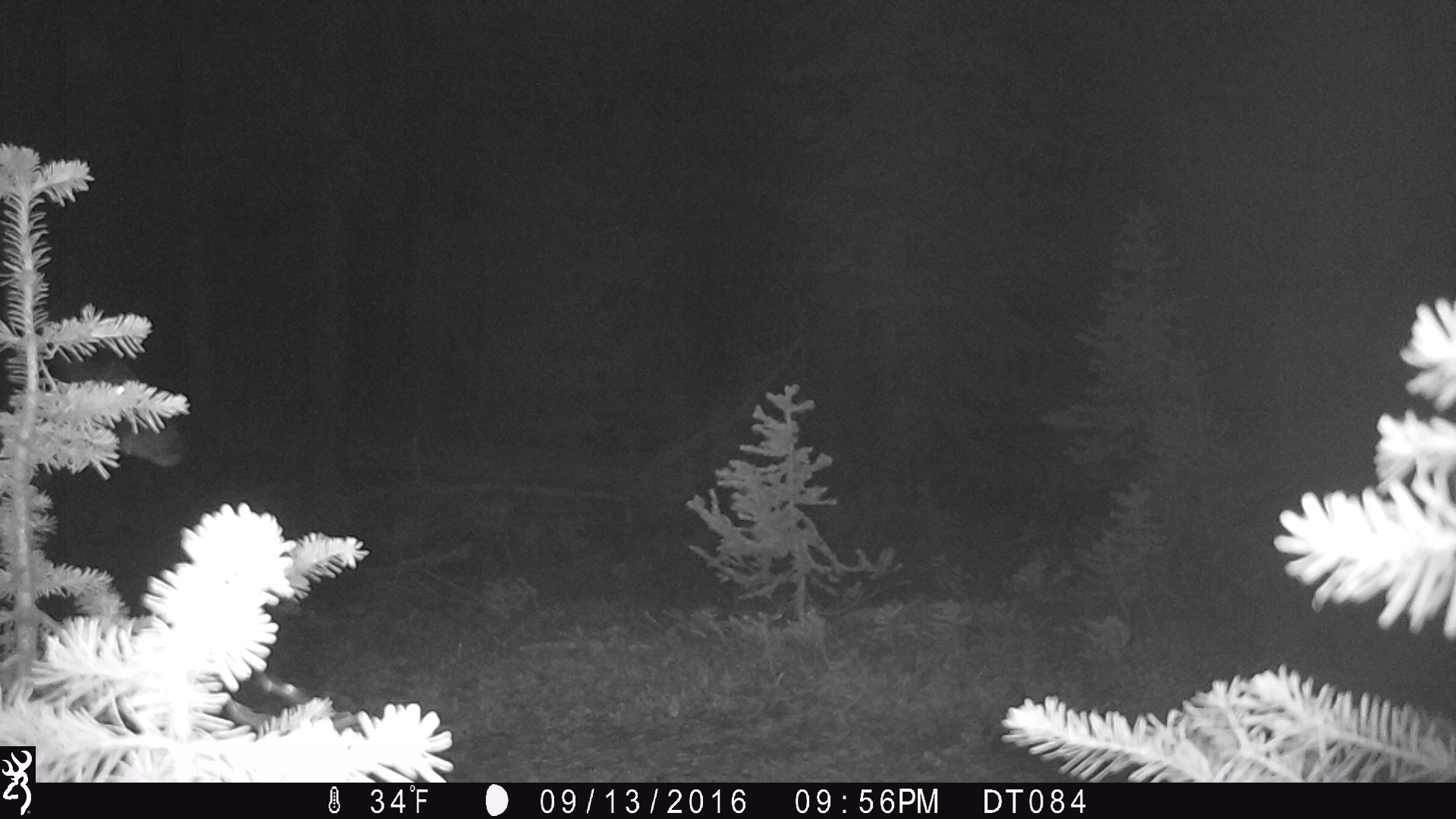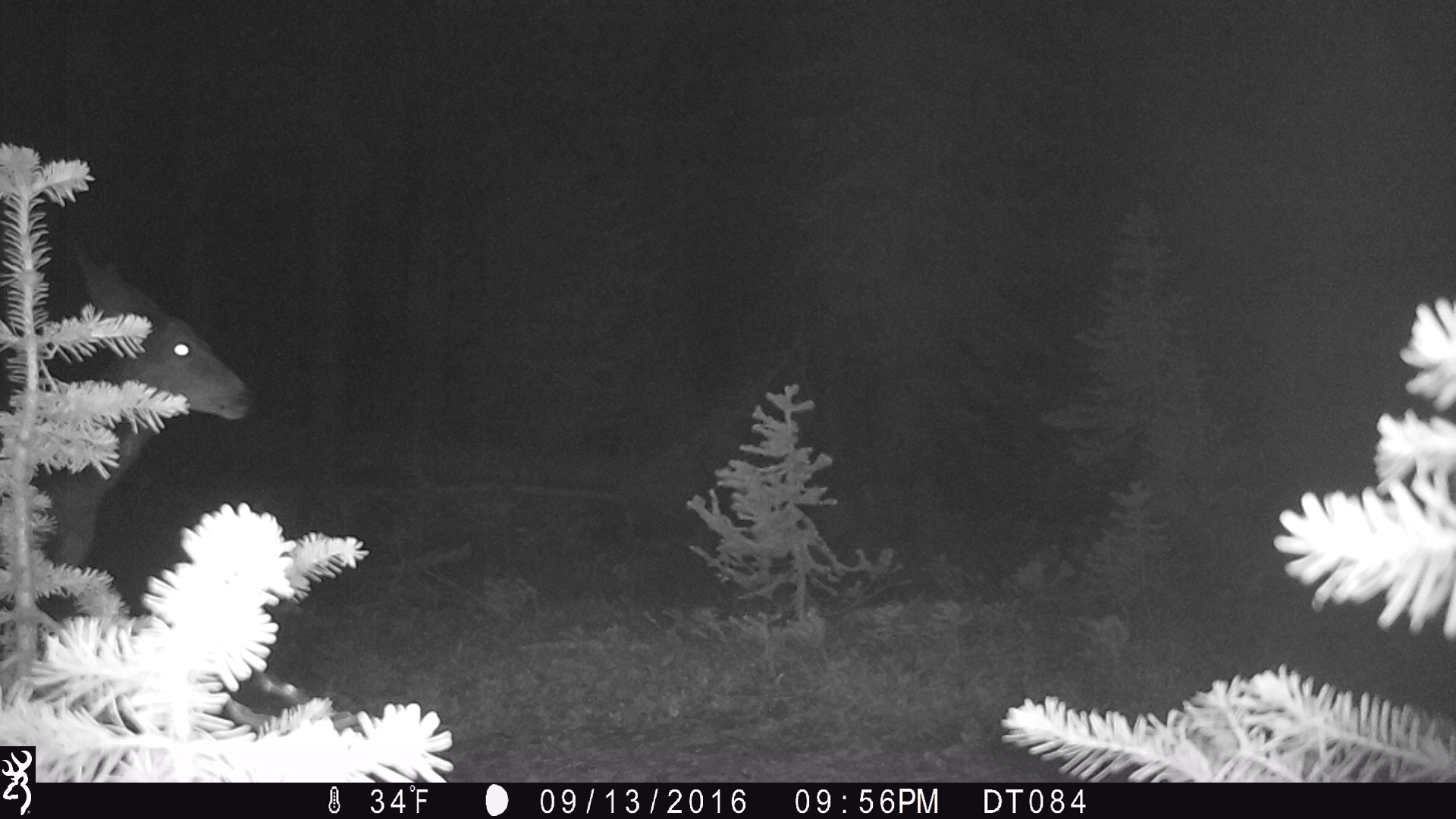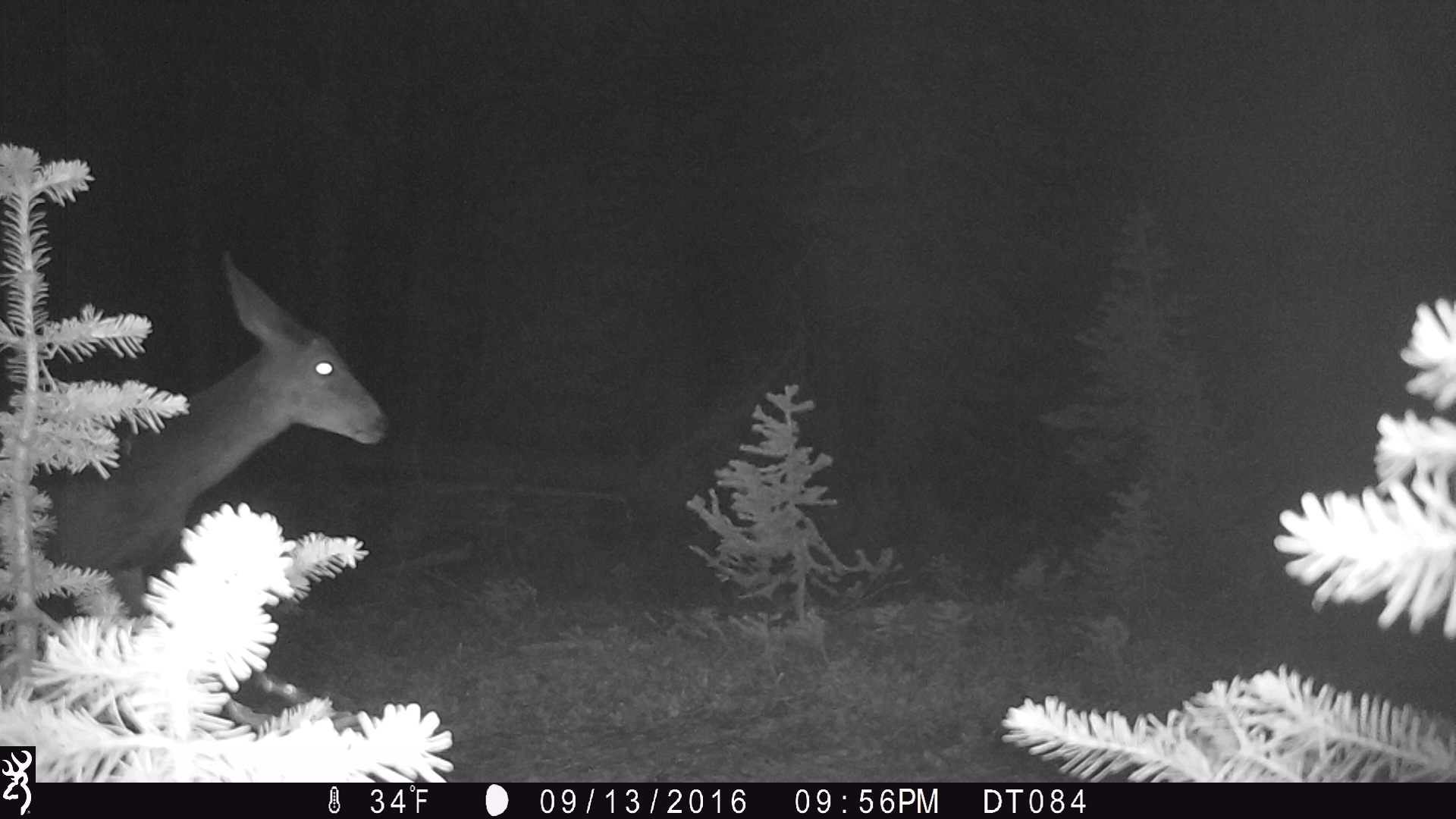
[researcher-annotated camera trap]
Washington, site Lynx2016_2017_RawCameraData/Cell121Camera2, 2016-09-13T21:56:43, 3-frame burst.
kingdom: Animalia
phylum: Chordata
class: Mammalia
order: Artiodactyla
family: Cervidae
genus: Odocoileus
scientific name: Odocoileus hemionus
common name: mule deer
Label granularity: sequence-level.